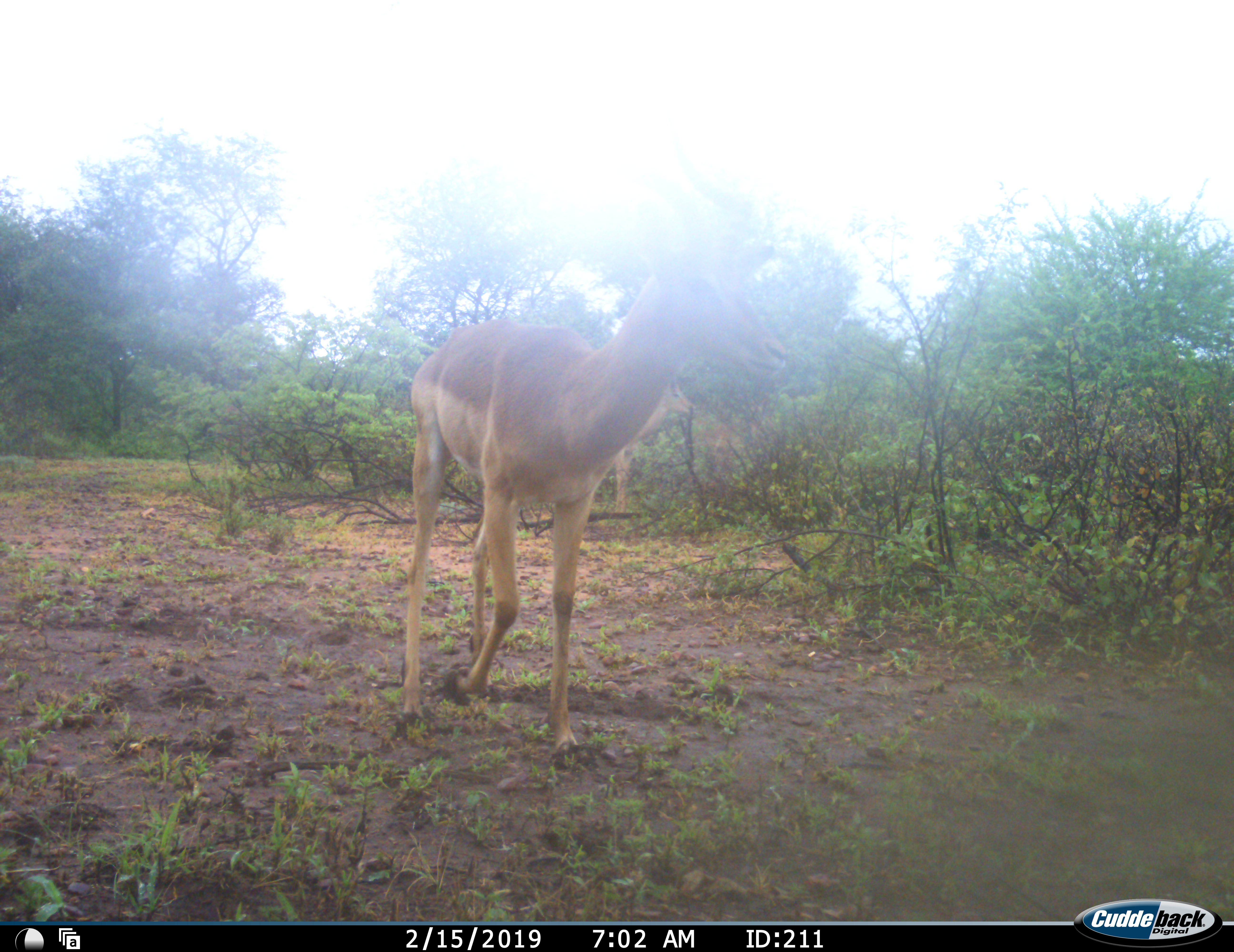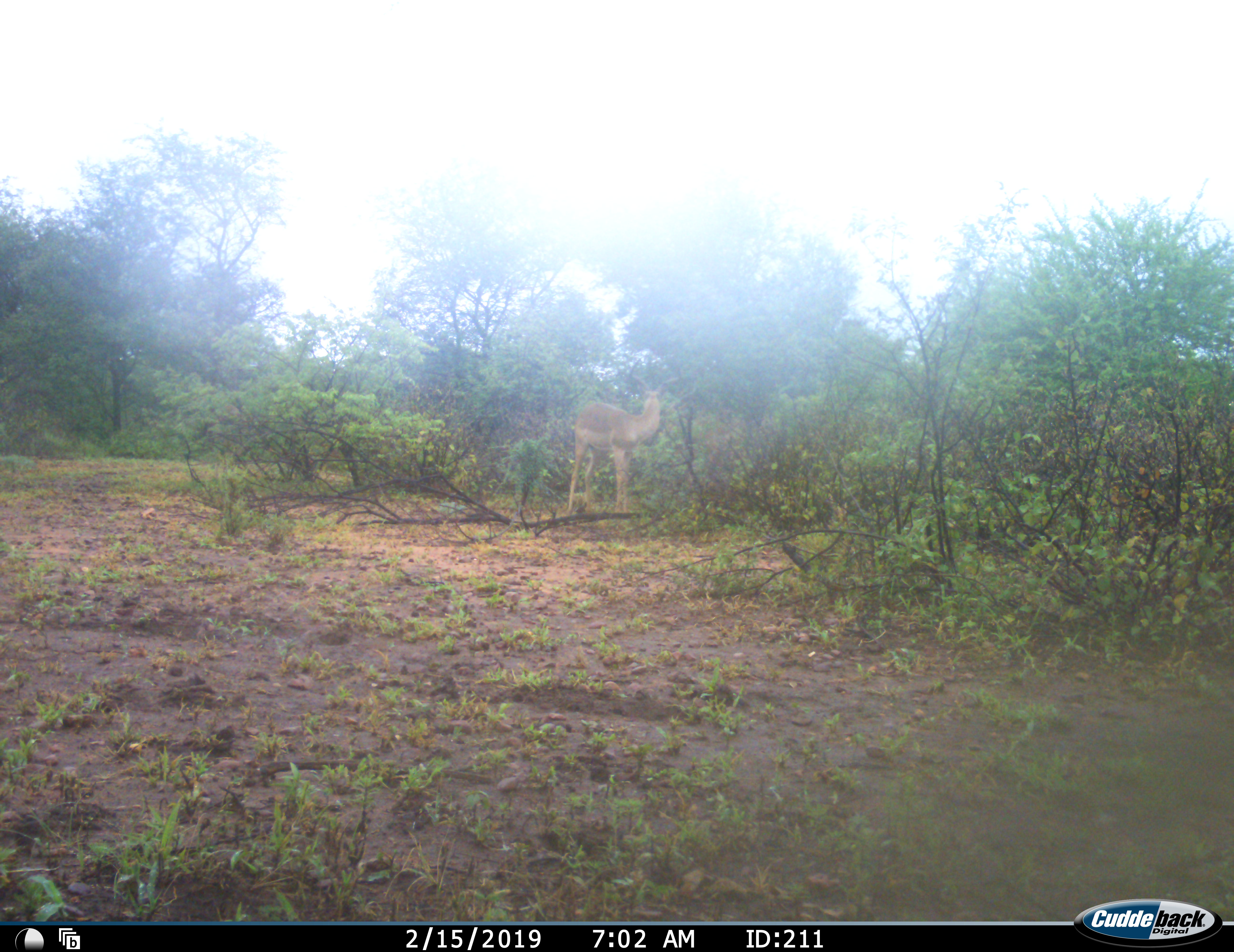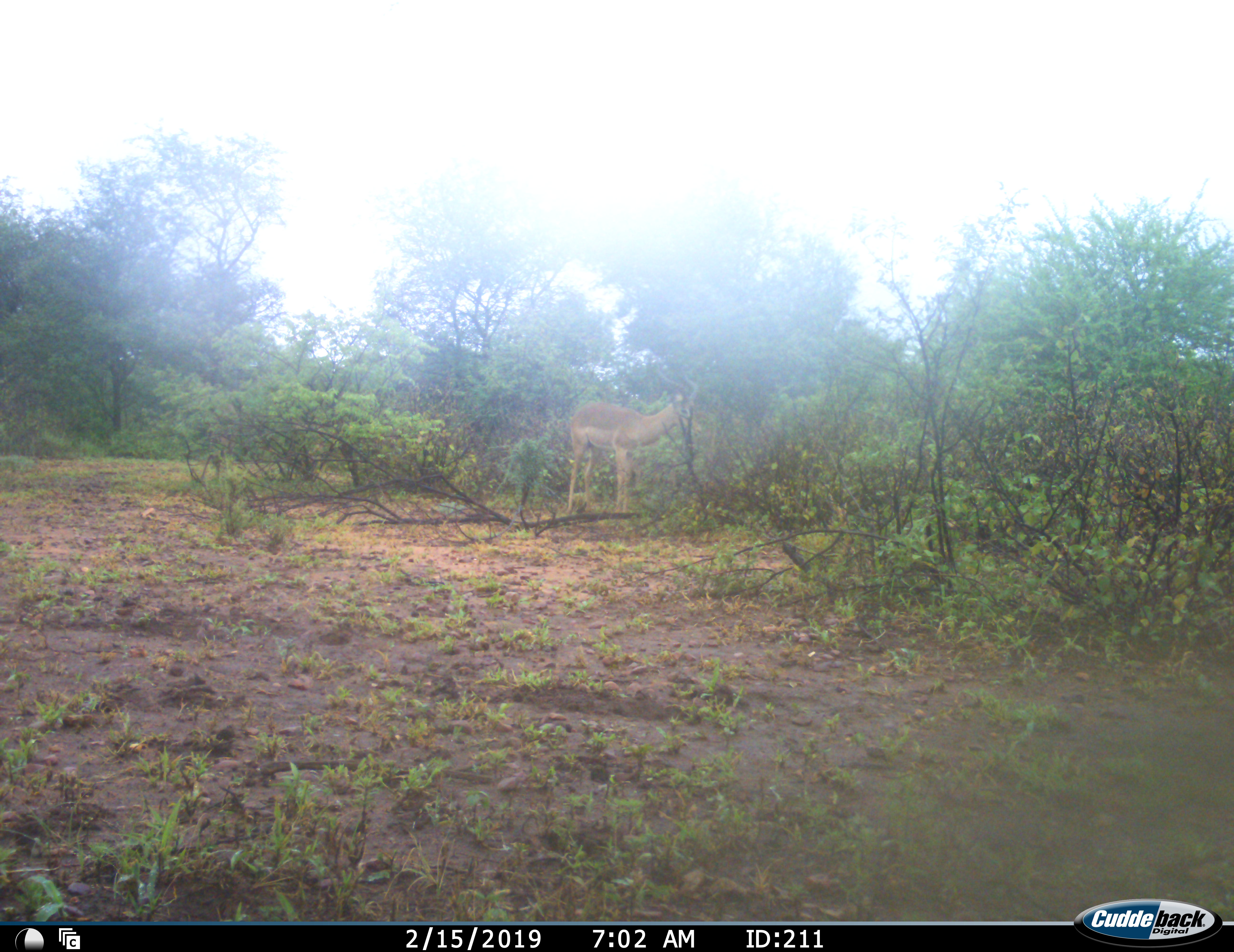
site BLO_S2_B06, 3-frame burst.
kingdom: Animalia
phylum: Chordata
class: Mammalia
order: Artiodactyla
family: Bovidae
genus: Aepyceros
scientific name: Aepyceros melampus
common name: impala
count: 2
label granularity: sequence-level